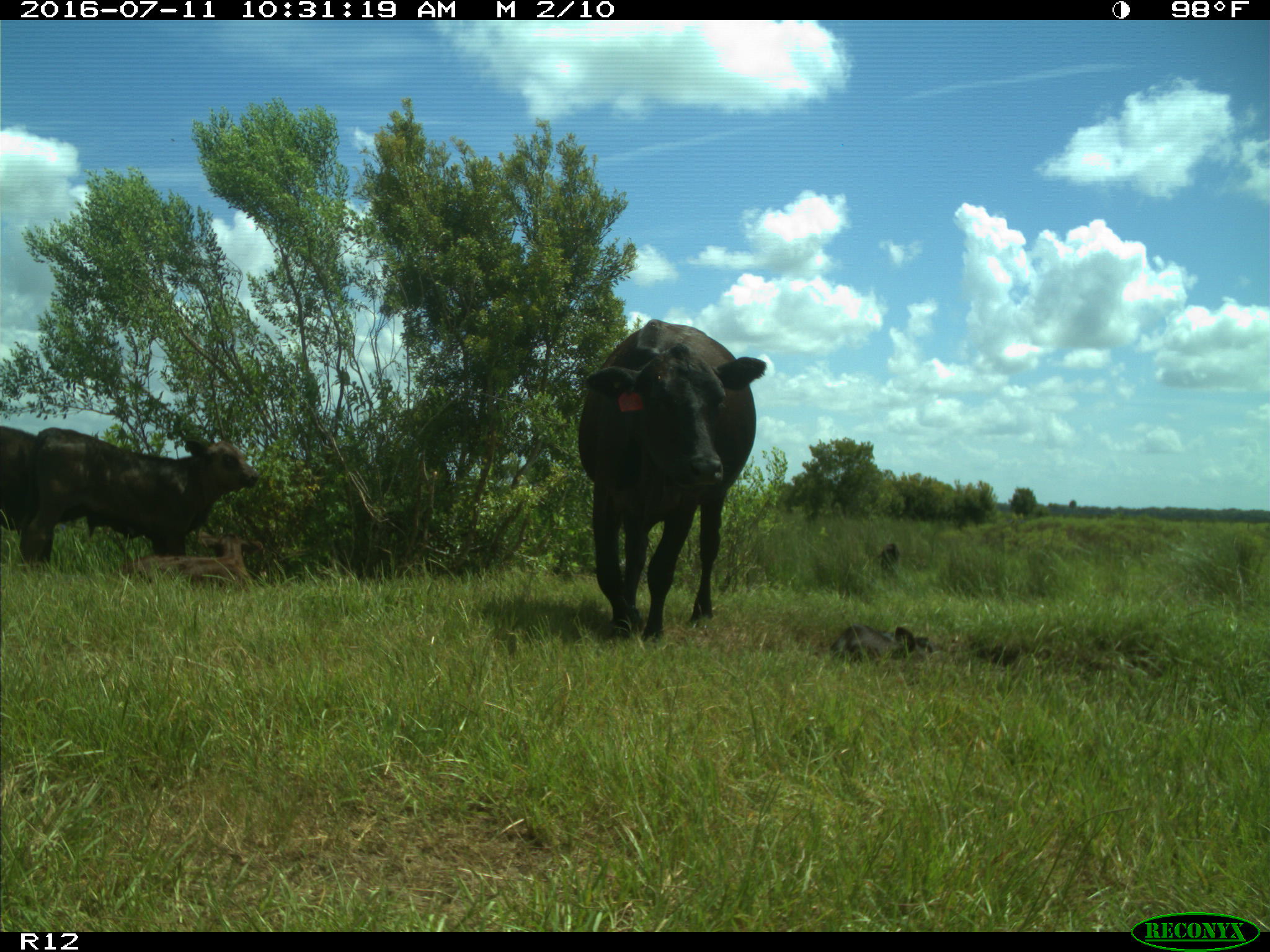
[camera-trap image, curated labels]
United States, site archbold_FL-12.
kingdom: Animalia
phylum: Chordata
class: Mammalia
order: Artiodactyla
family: Bovidae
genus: Bos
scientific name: Bos taurus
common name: domestic cow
Bos taurus (domestic cow).